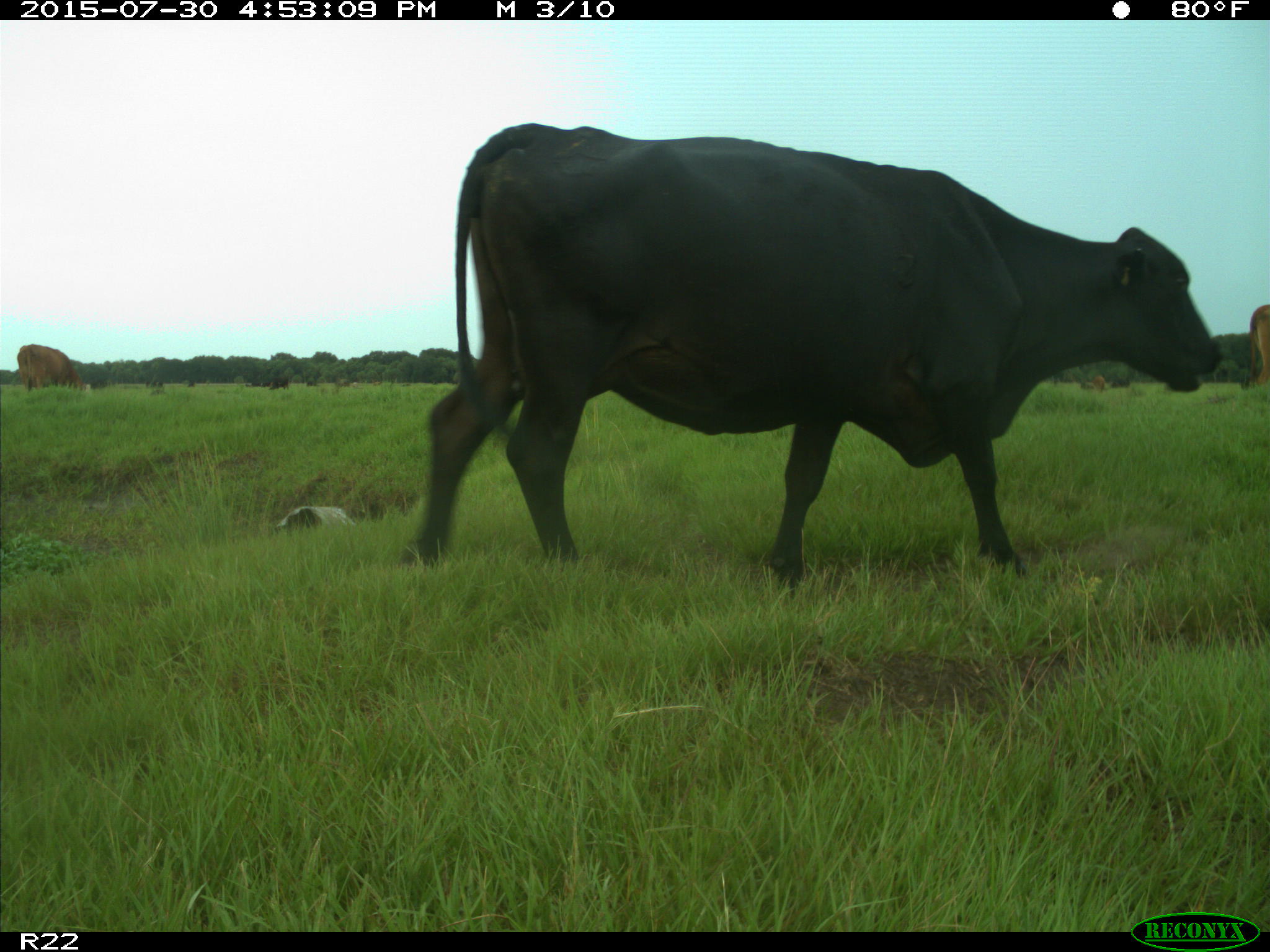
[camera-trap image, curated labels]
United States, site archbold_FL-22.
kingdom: Animalia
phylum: Chordata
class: Mammalia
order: Artiodactyla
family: Bovidae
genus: Bos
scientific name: Bos taurus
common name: domestic cow